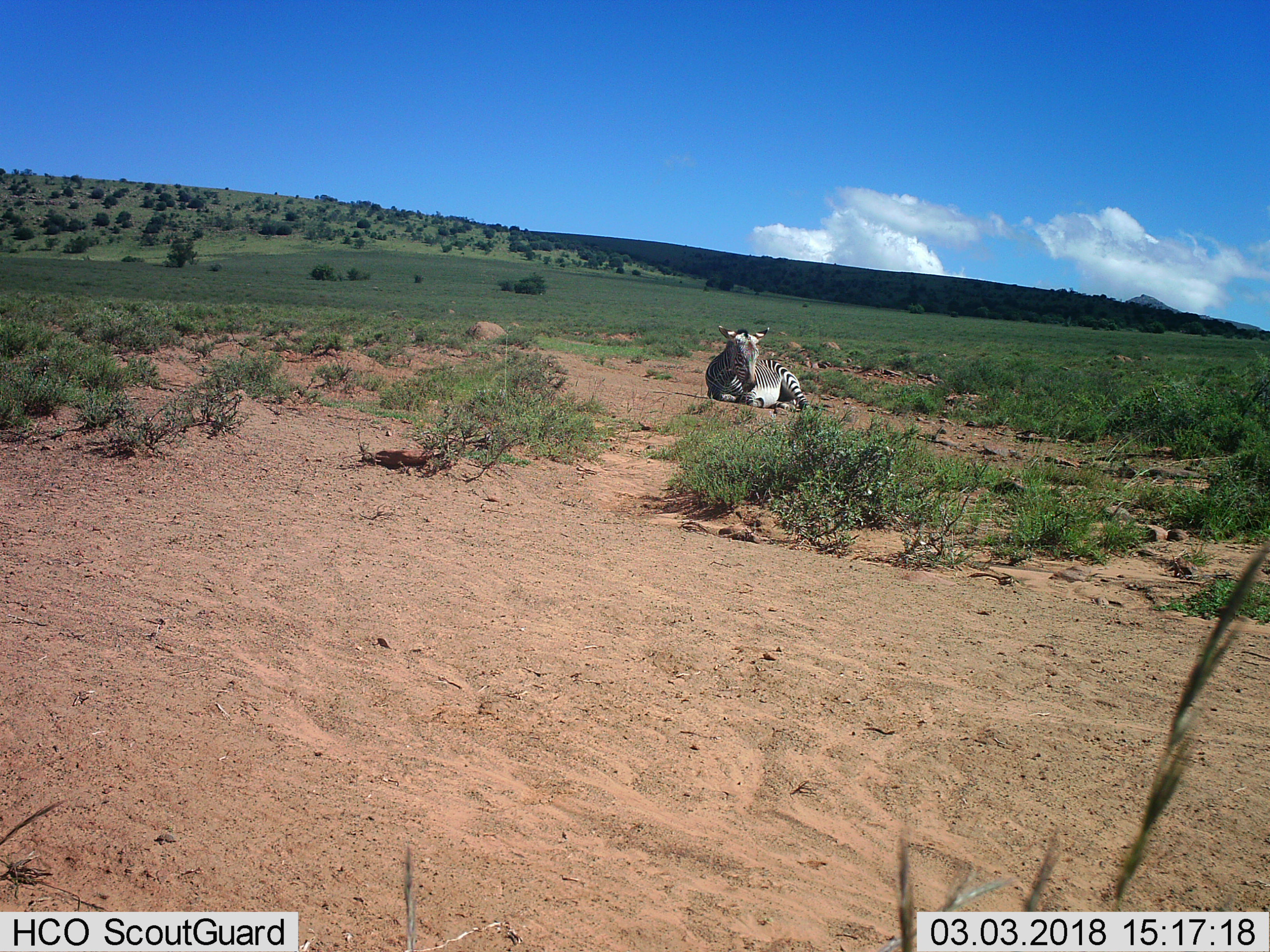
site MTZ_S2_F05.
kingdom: Animalia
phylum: Chordata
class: Mammalia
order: Perissodactyla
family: Equidae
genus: Equus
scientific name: Equus zebra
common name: mountain zebra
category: zebramountain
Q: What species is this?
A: Zebramountain (mountain zebra) (Equus zebra).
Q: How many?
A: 1.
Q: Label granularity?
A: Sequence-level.